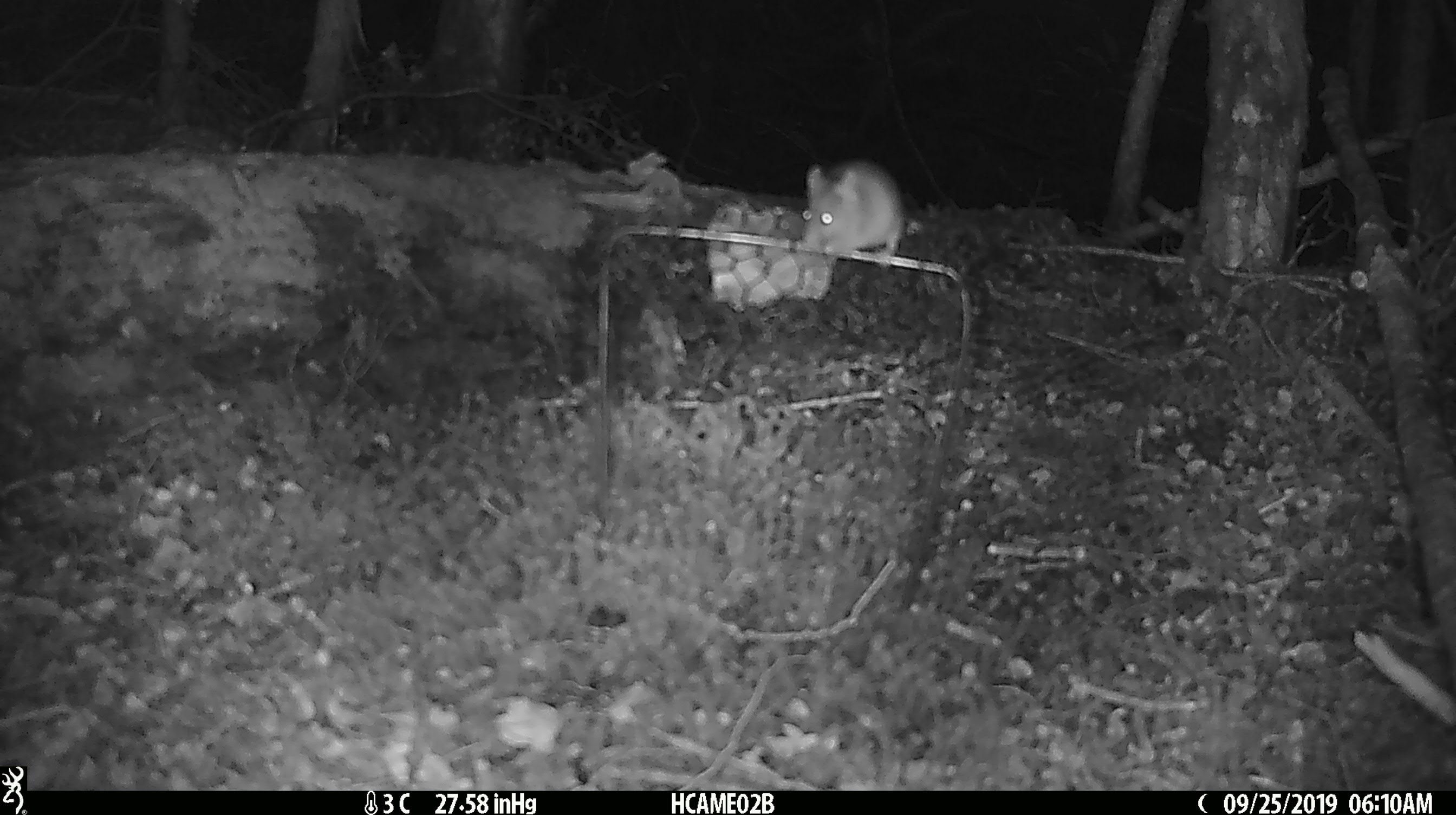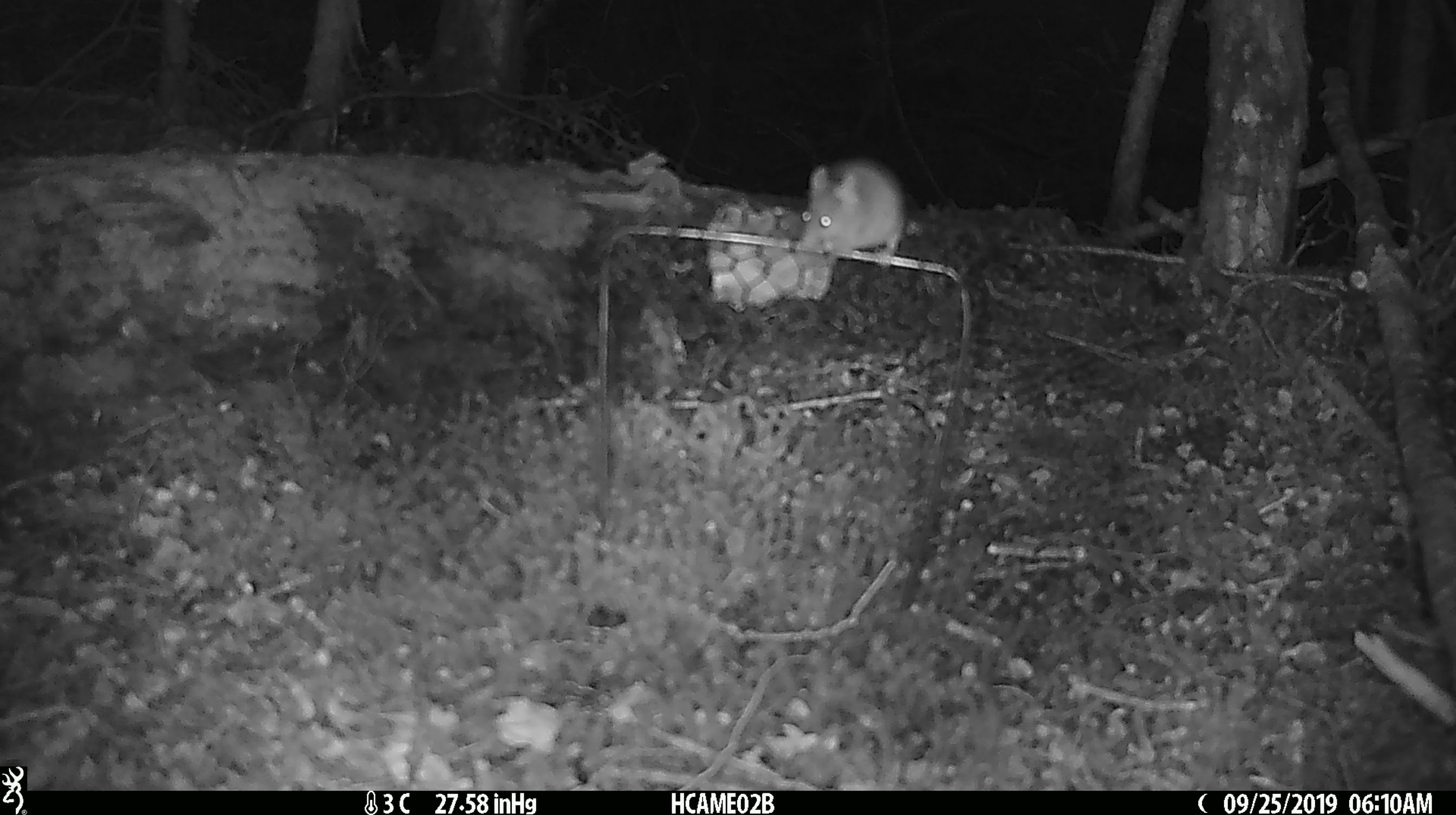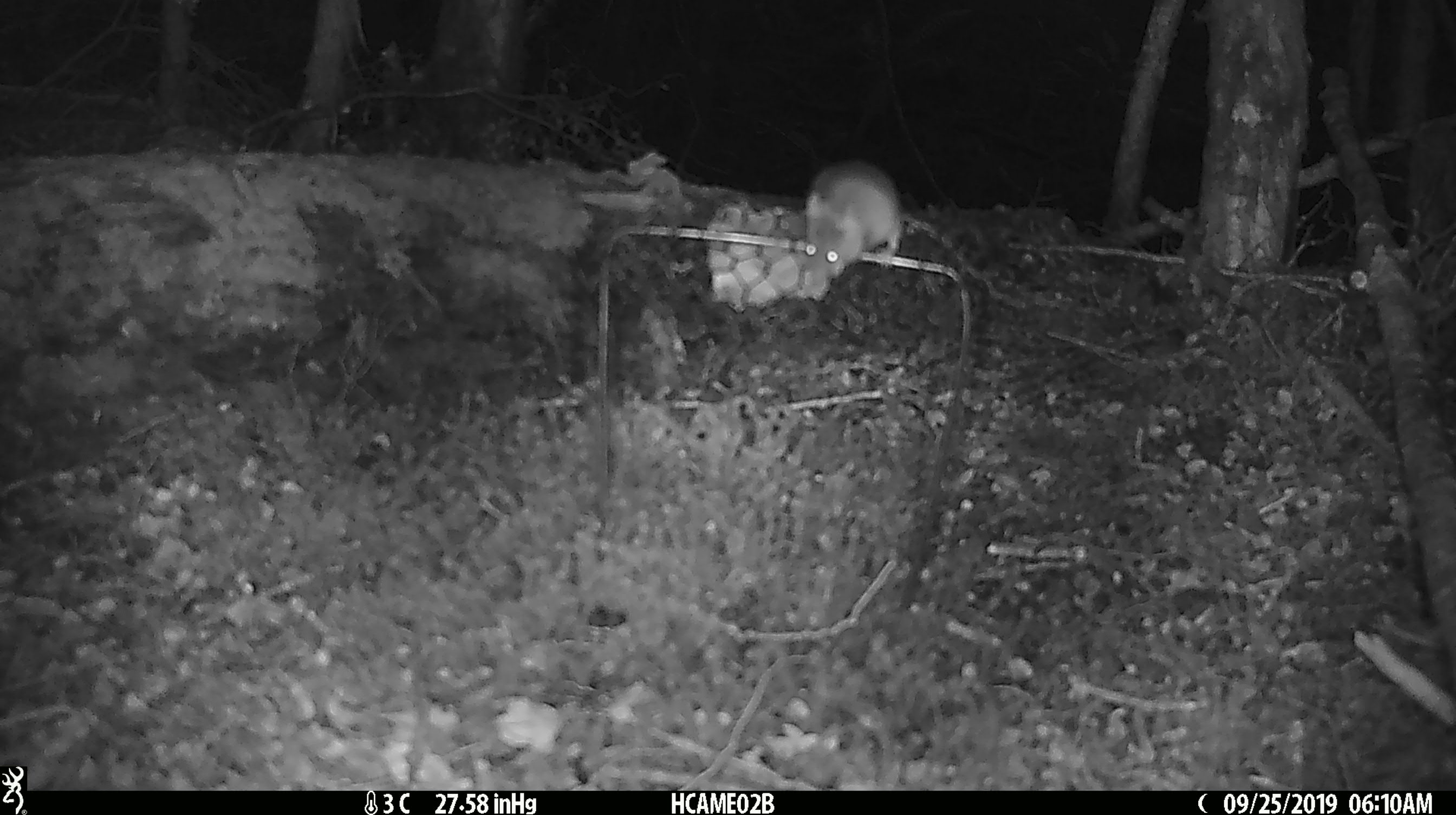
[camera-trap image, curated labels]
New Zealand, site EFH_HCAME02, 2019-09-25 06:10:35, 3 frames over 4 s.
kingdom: Animalia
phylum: Chordata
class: Mammalia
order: Rodentia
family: Muridae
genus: Mus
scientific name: Mus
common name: mouse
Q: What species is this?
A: Mouse (Mus).